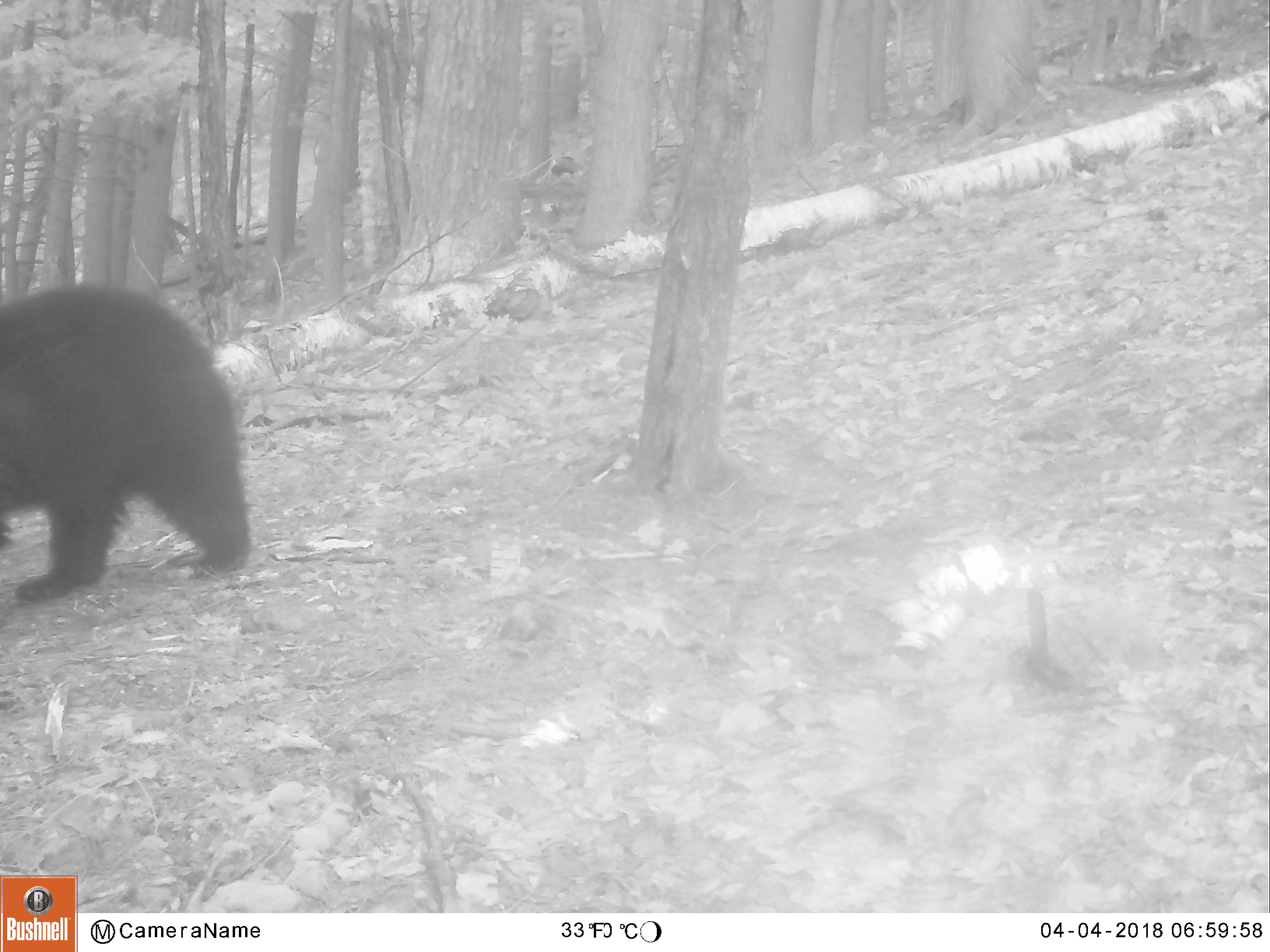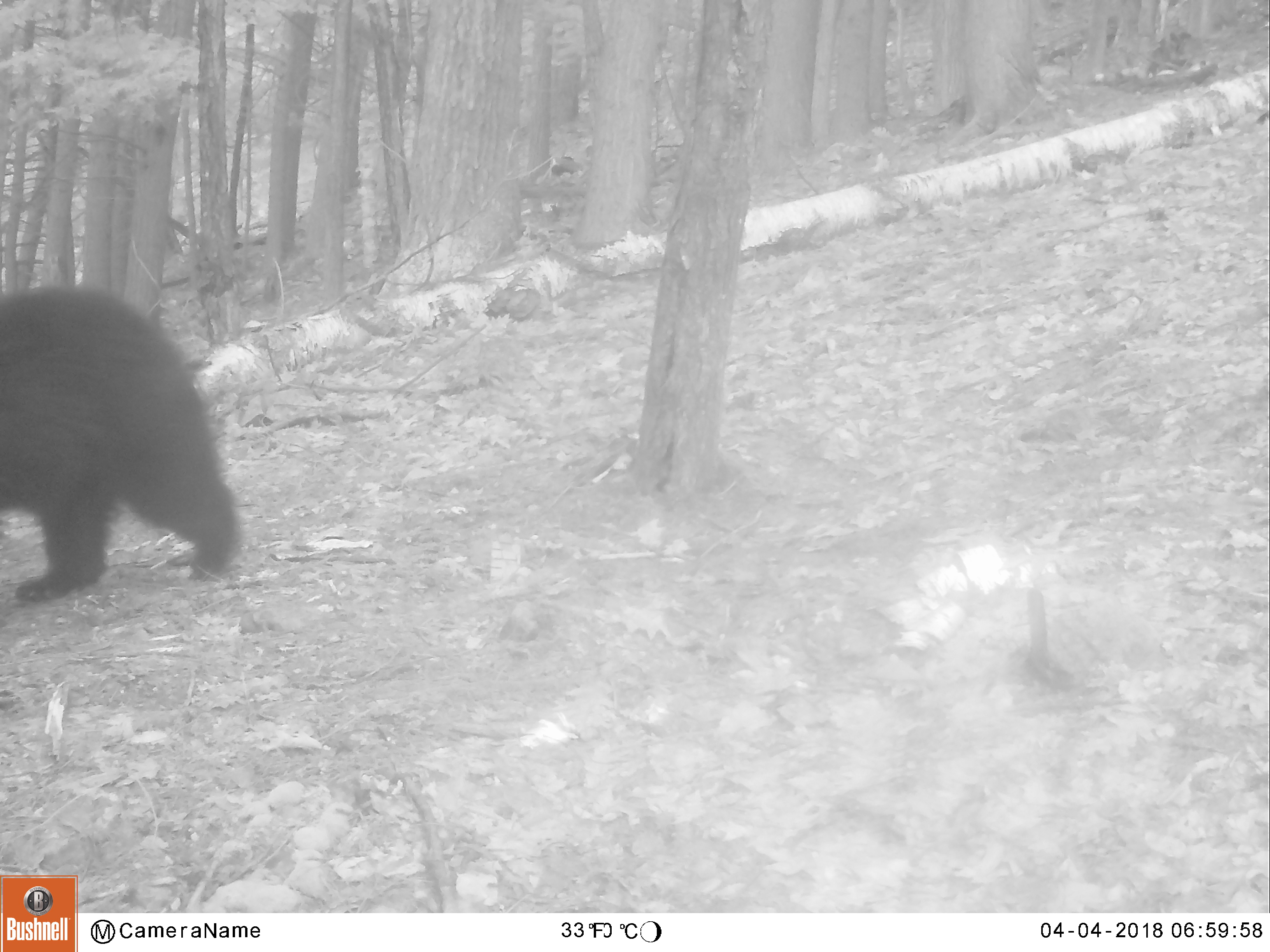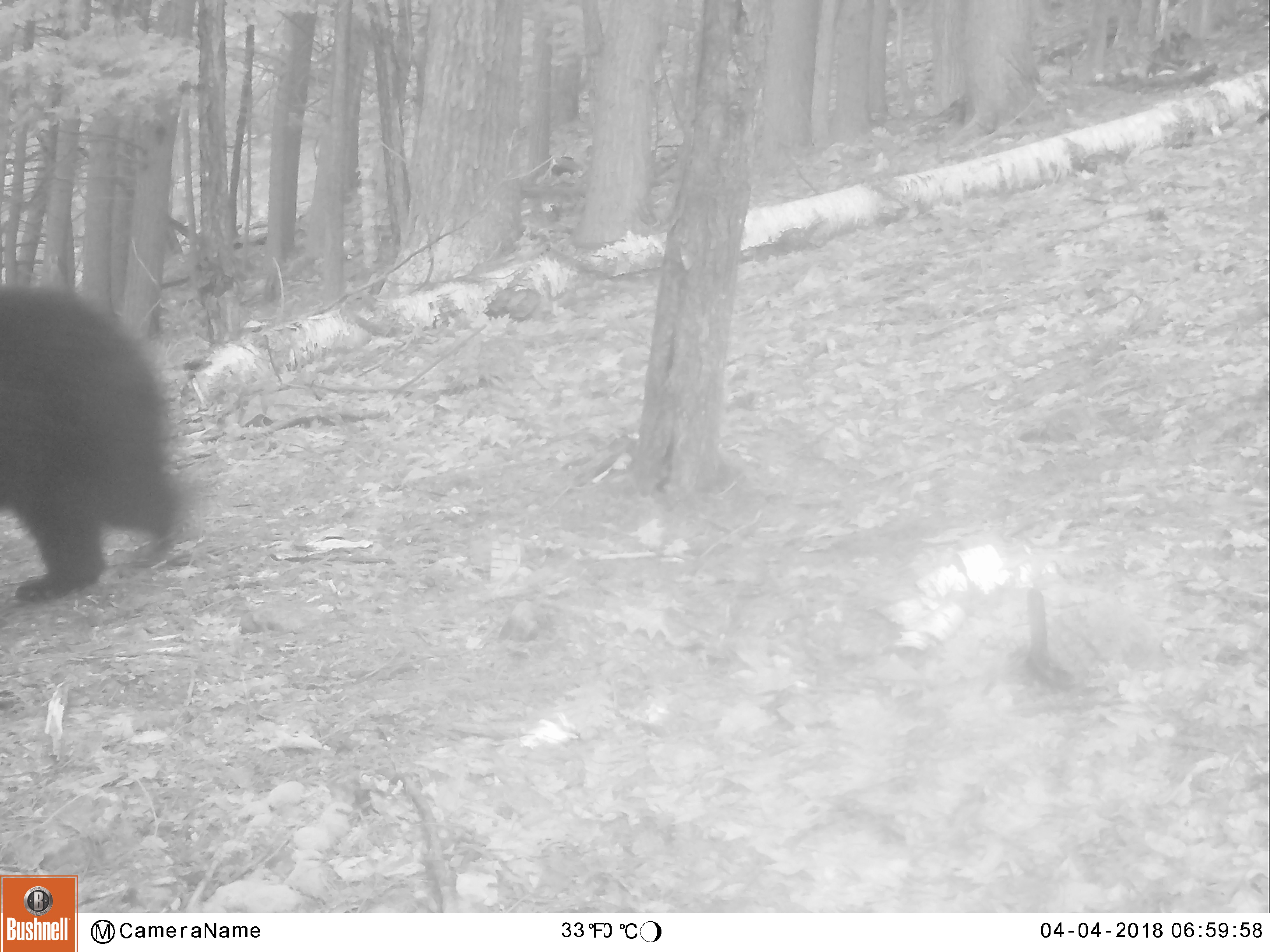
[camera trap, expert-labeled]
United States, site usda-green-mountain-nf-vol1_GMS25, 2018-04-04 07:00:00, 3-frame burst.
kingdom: Animalia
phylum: Chordata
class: Mammalia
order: Carnivora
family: Ursidae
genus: Ursus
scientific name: Ursus americanus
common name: black bear